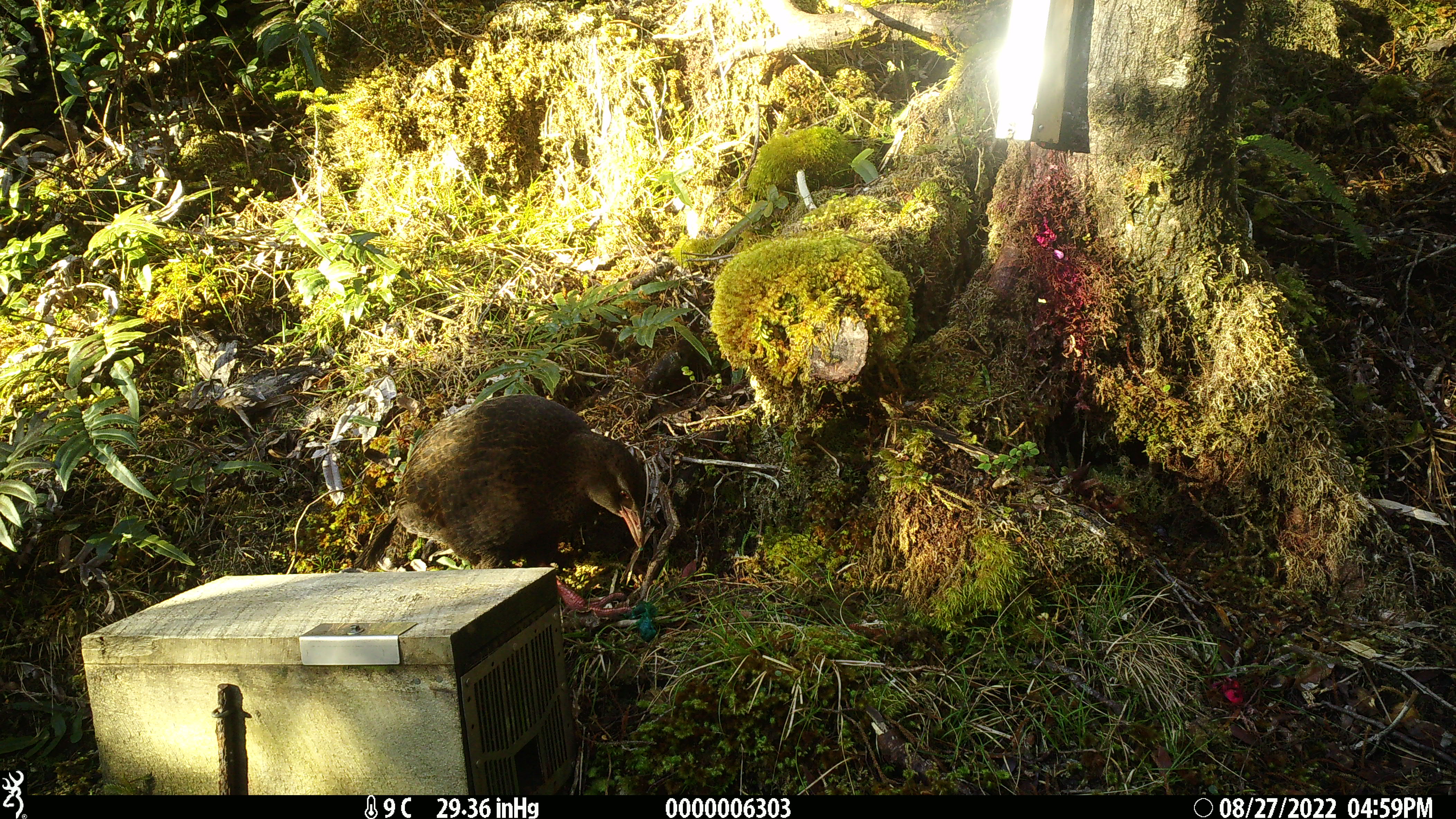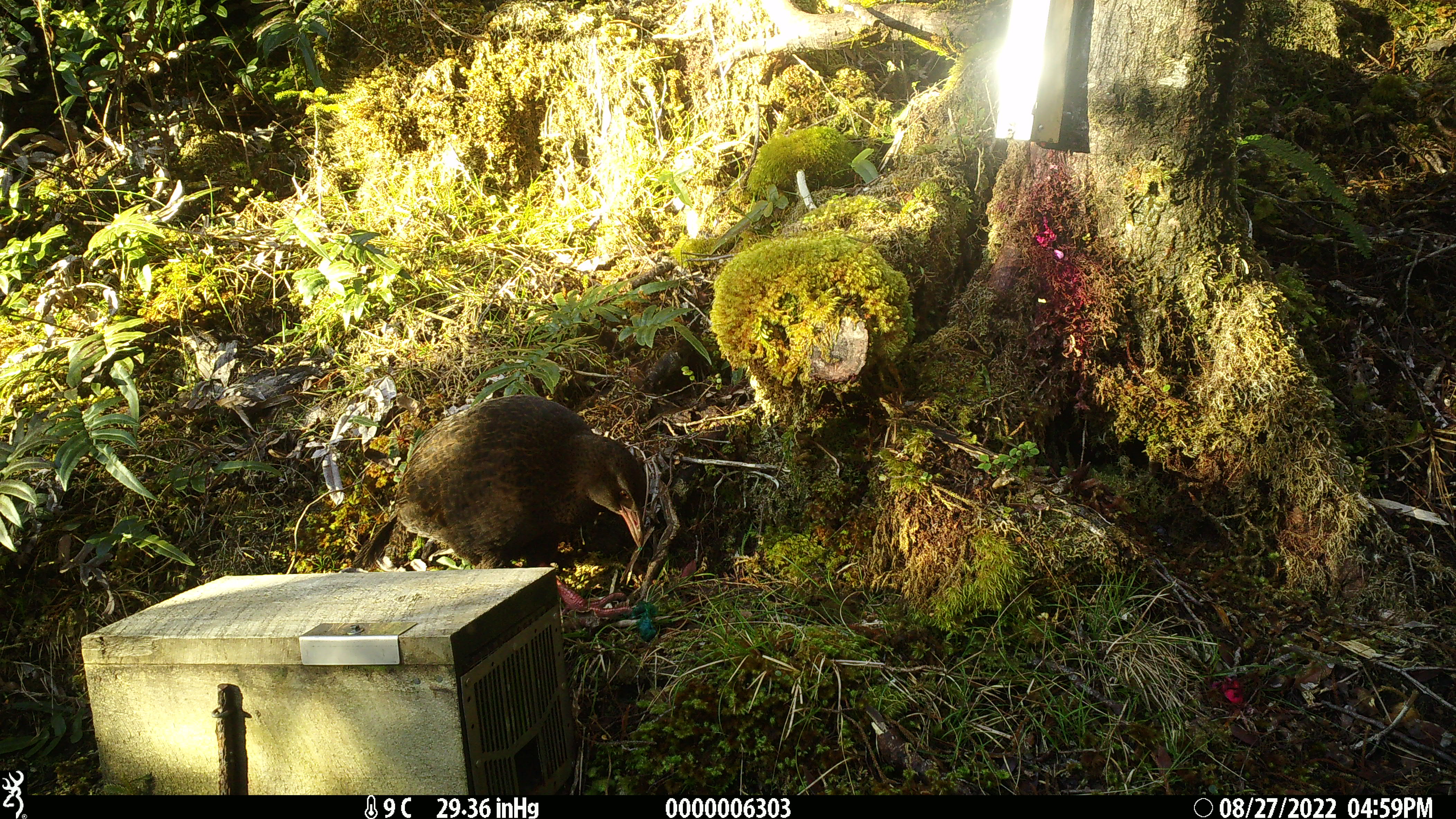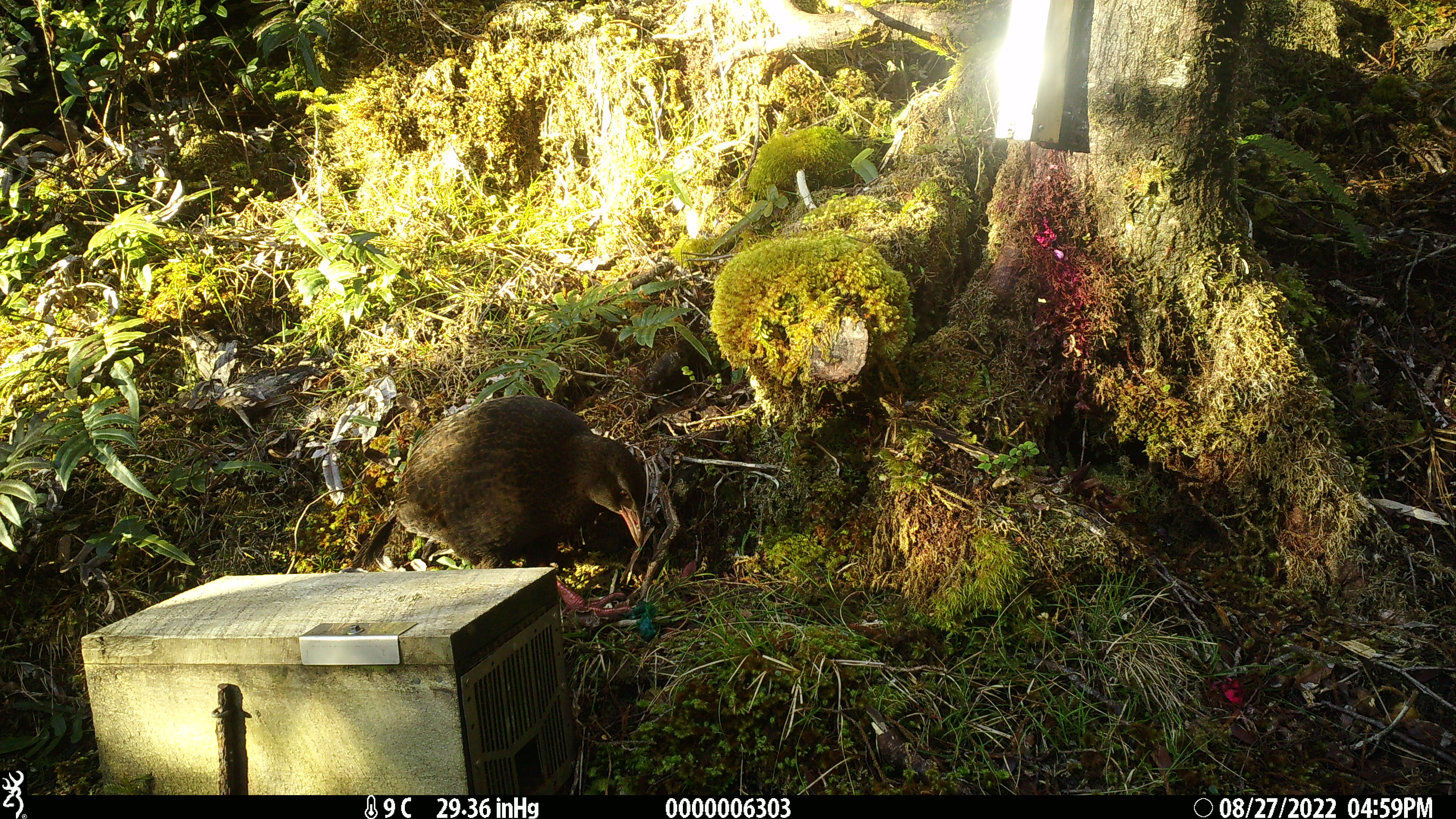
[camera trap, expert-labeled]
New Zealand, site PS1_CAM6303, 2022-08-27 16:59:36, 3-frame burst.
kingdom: Animalia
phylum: Chordata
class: Aves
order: Gruiformes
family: Rallidae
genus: Gallirallus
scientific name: Gallirallus australis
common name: weka